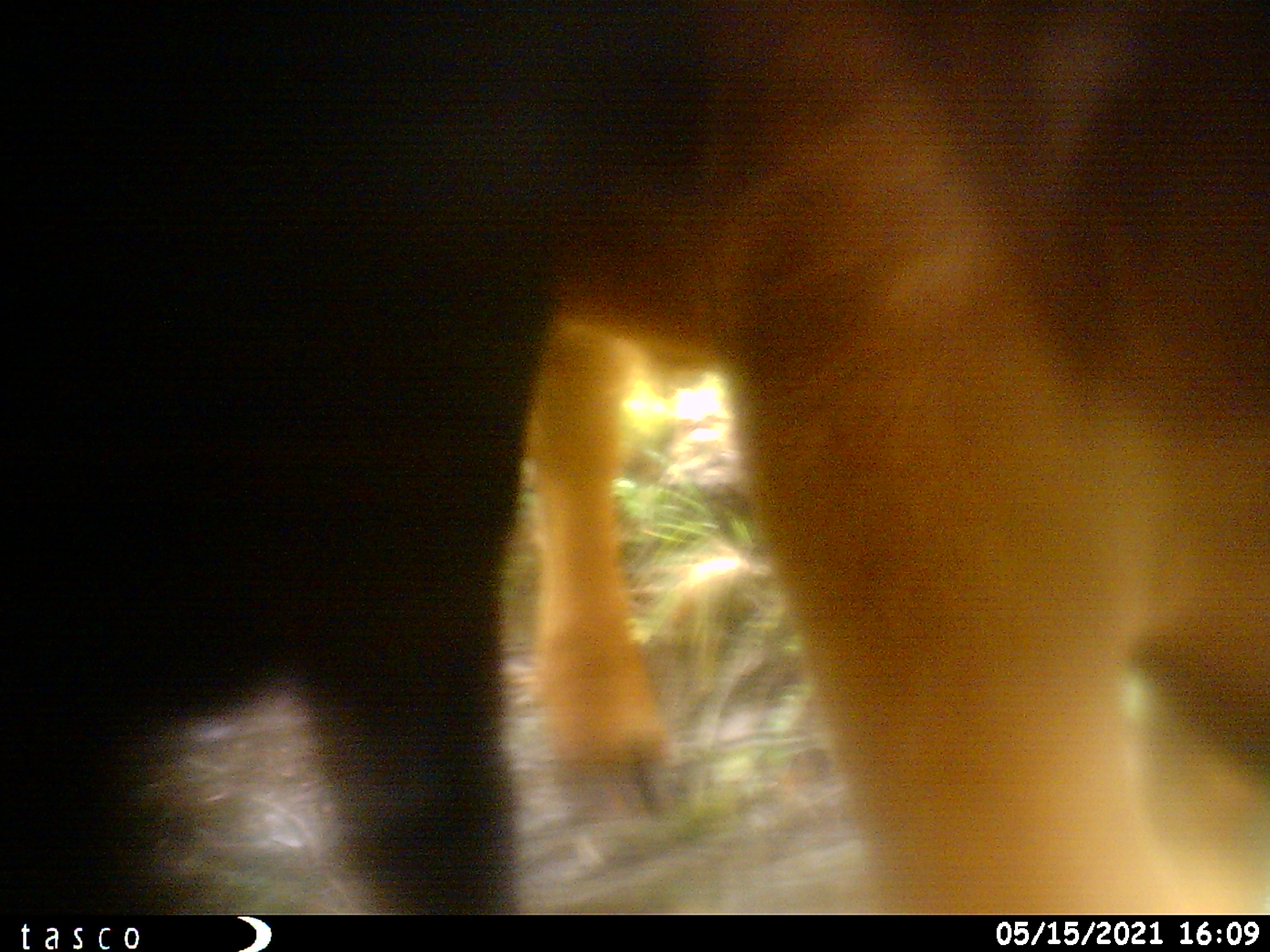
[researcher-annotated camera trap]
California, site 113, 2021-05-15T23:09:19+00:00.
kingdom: Animalia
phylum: Chordata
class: Mammalia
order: Artiodactyla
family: Bovidae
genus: Bos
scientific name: Bos taurus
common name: domestic cattle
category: cattle